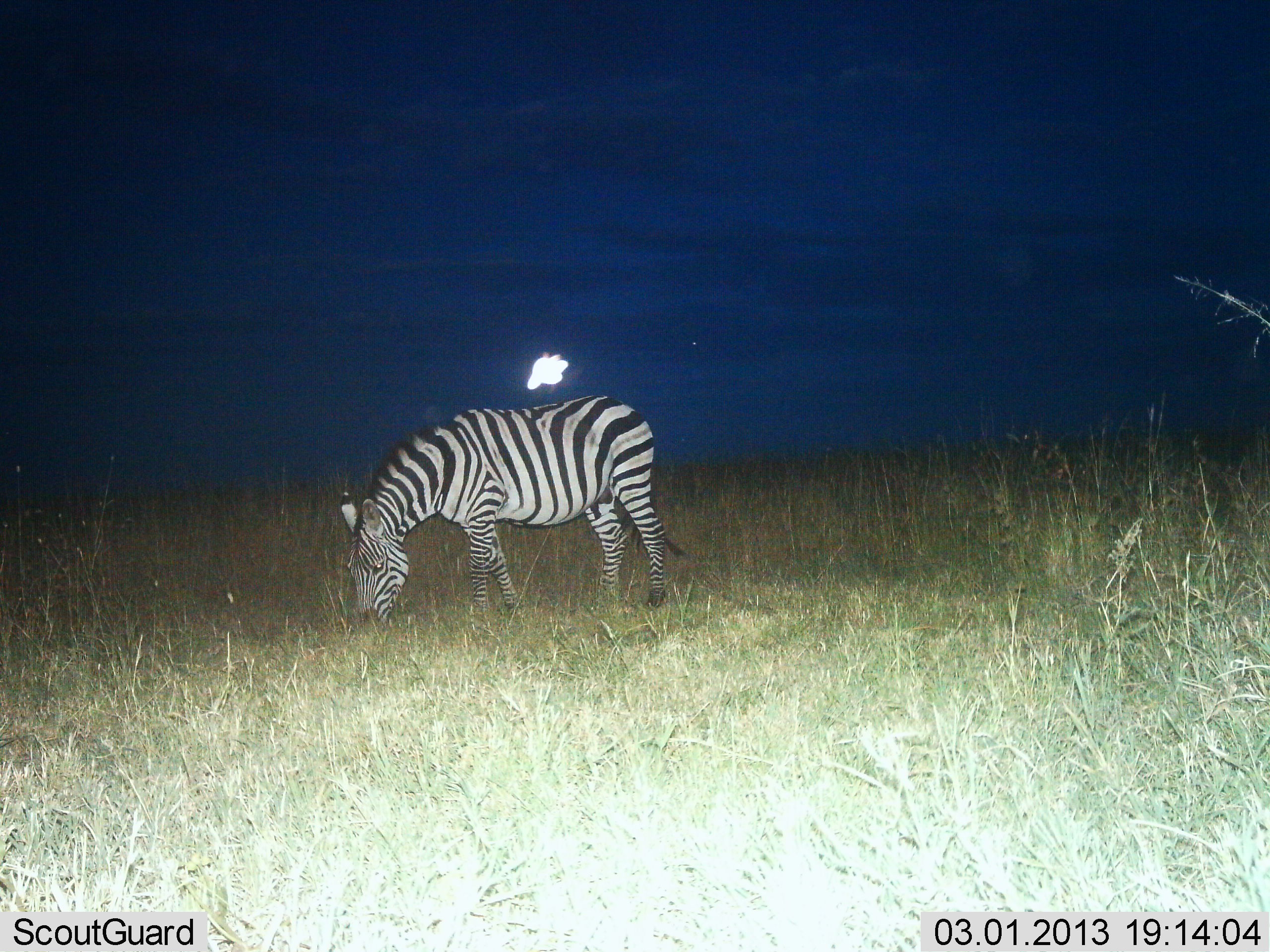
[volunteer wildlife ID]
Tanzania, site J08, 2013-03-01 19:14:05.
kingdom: Animalia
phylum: Chordata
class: Mammalia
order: Perissodactyla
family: Equidae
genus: Equus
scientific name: Equus quagga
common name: plains zebra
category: zebra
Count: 1.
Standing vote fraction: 17%.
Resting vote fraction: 0%.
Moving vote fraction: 0%.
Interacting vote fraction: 0%.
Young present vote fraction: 0%.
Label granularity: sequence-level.